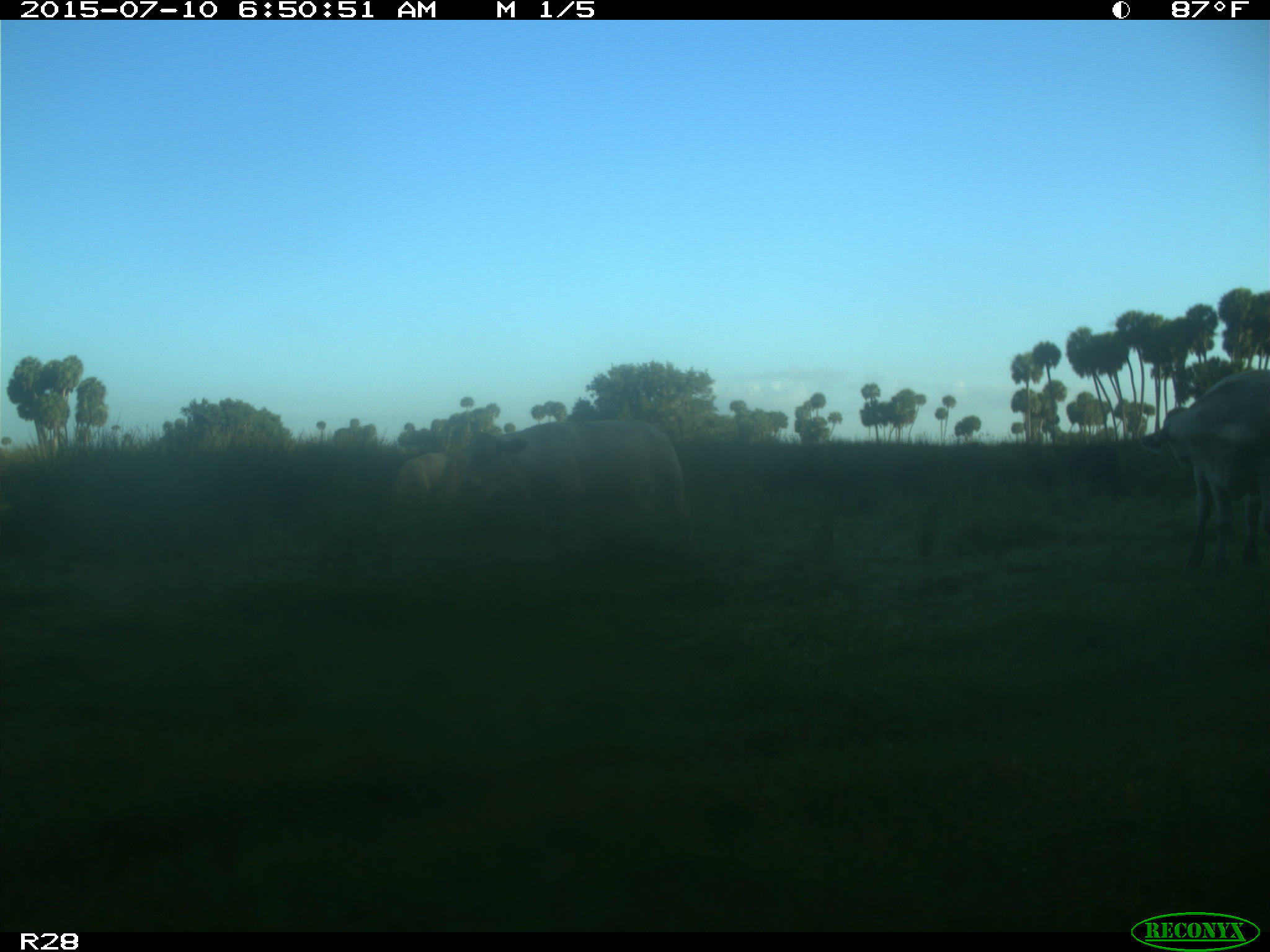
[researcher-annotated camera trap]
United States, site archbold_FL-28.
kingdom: Animalia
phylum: Chordata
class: Mammalia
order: Artiodactyla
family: Bovidae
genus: Bos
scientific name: Bos taurus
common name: domestic cow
Bos taurus (domestic cow).